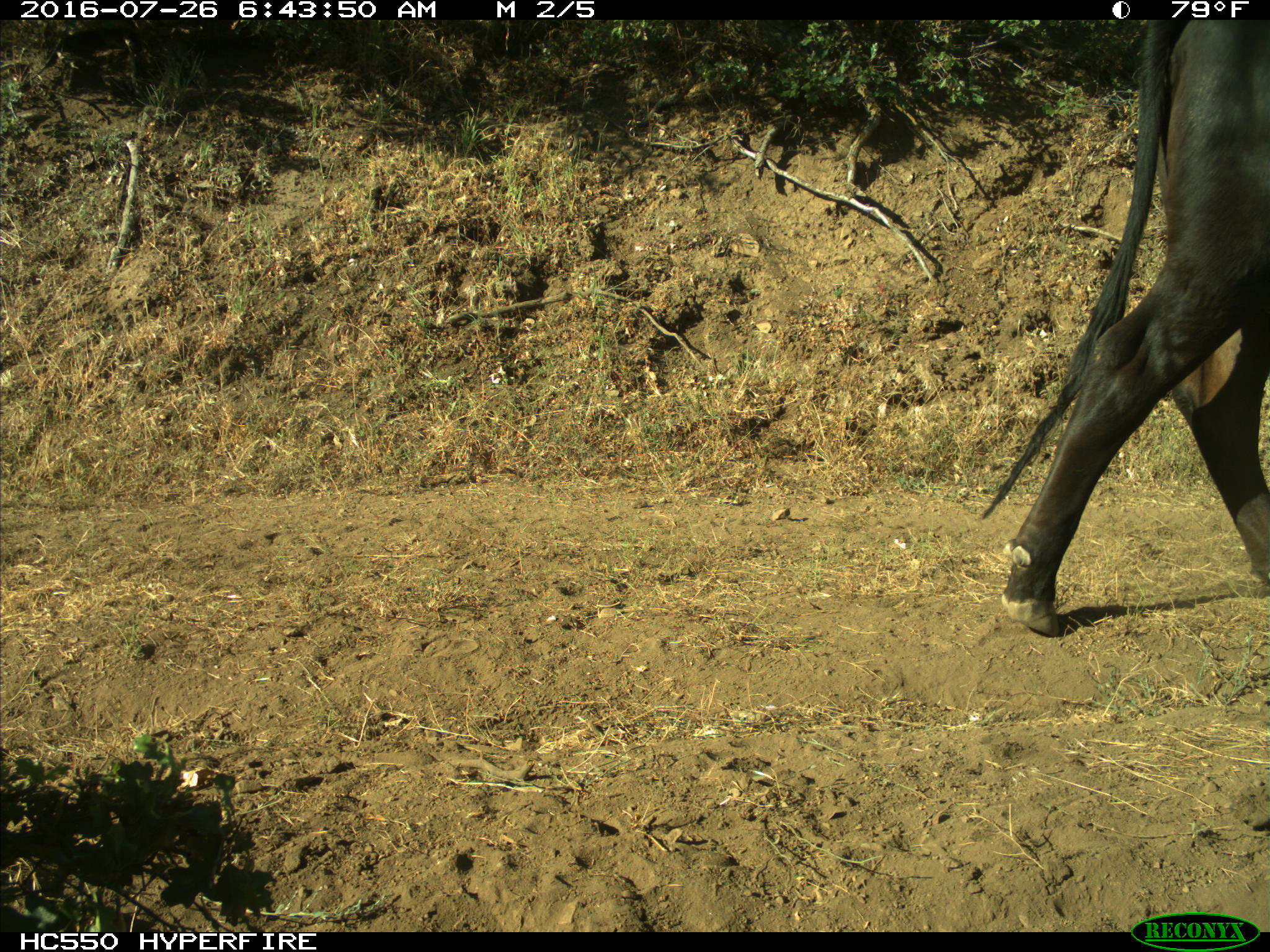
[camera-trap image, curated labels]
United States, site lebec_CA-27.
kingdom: Animalia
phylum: Chordata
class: Mammalia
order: Artiodactyla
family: Bovidae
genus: Bos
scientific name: Bos taurus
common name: domestic cow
Bos taurus (domestic cow).